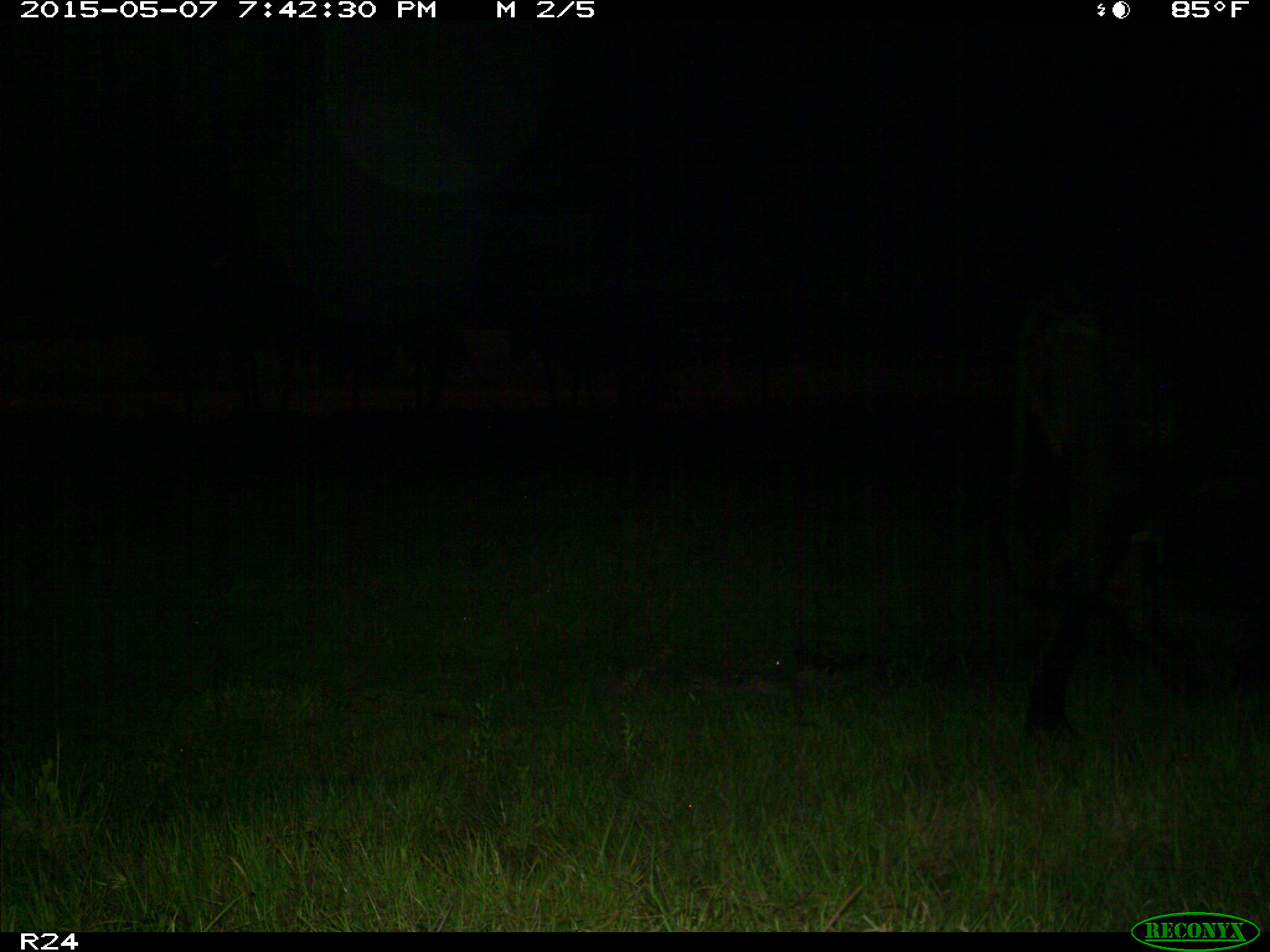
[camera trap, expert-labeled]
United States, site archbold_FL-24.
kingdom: Animalia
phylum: Chordata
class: Mammalia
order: Artiodactyla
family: Bovidae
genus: Bos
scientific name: Bos taurus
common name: domestic cow